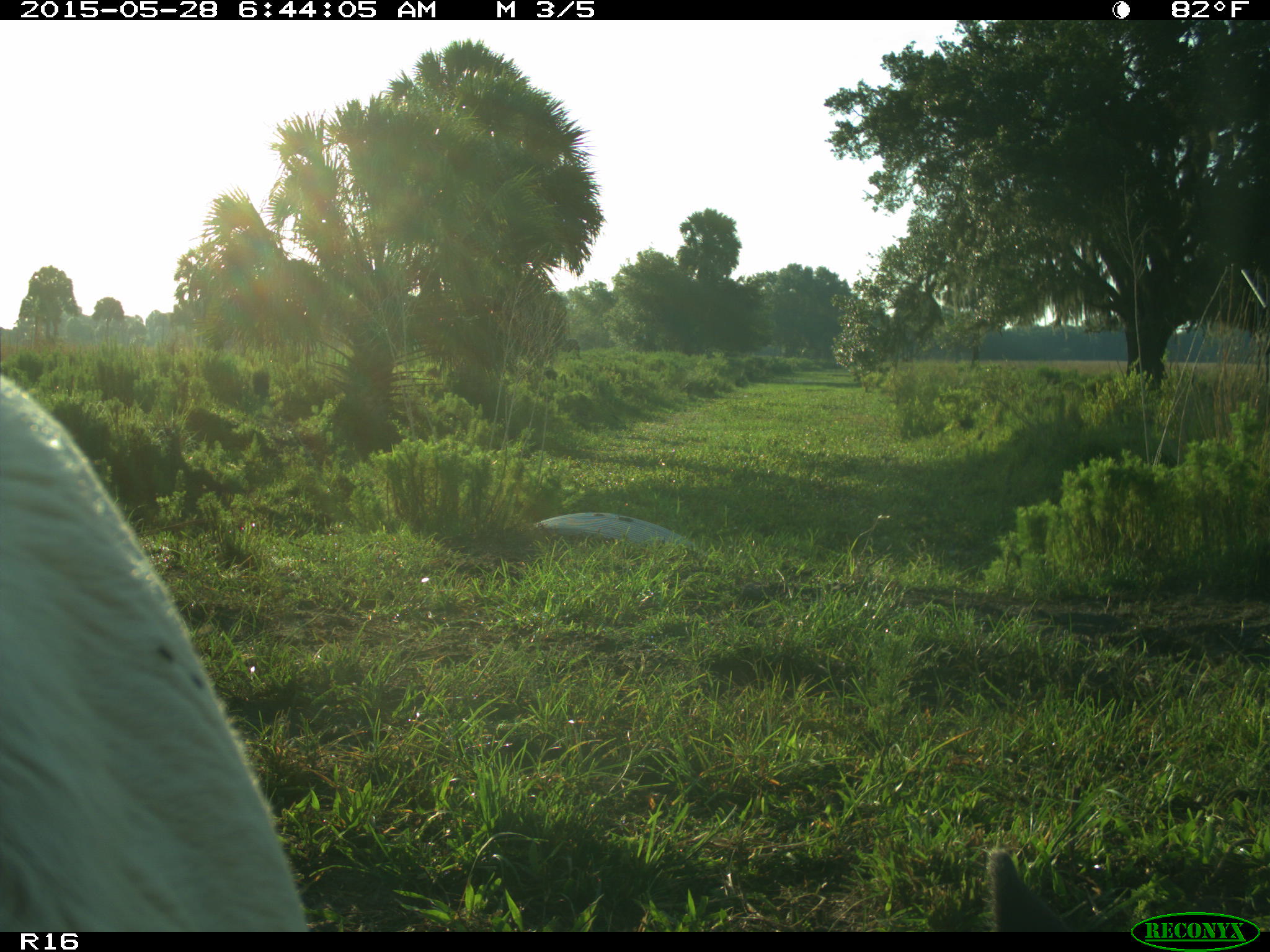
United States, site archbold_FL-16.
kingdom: Animalia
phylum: Chordata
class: Mammalia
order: Artiodactyla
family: Bovidae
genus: Bos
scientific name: Bos taurus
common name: domestic cow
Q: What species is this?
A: Bos taurus (domestic cow).